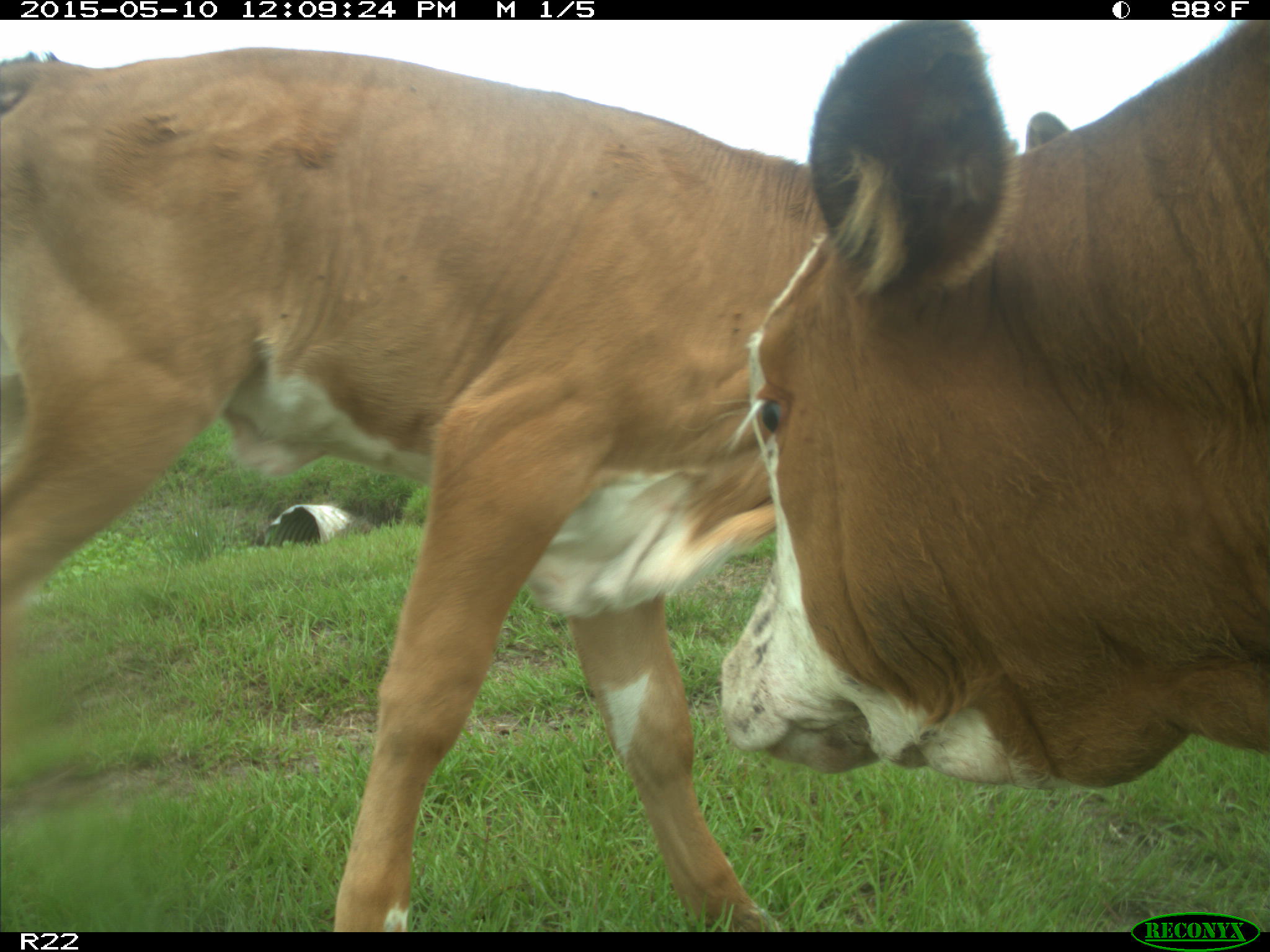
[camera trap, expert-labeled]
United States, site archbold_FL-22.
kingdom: Animalia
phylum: Chordata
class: Mammalia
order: Artiodactyla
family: Bovidae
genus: Bos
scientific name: Bos taurus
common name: domestic cow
Bos taurus (domestic cow).